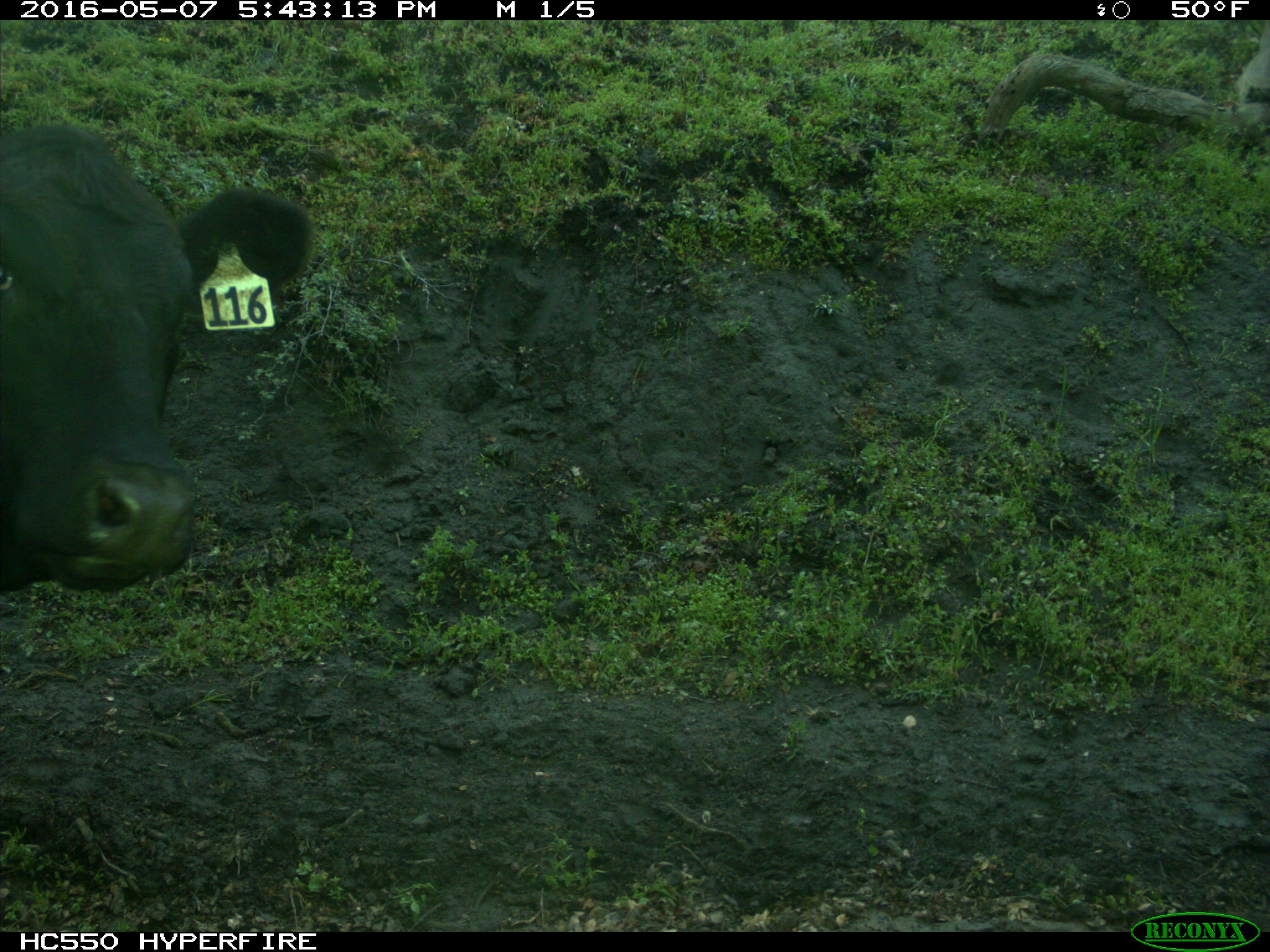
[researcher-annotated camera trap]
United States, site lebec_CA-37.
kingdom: Animalia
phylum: Chordata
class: Mammalia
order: Artiodactyla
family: Bovidae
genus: Bos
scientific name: Bos taurus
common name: domestic cow